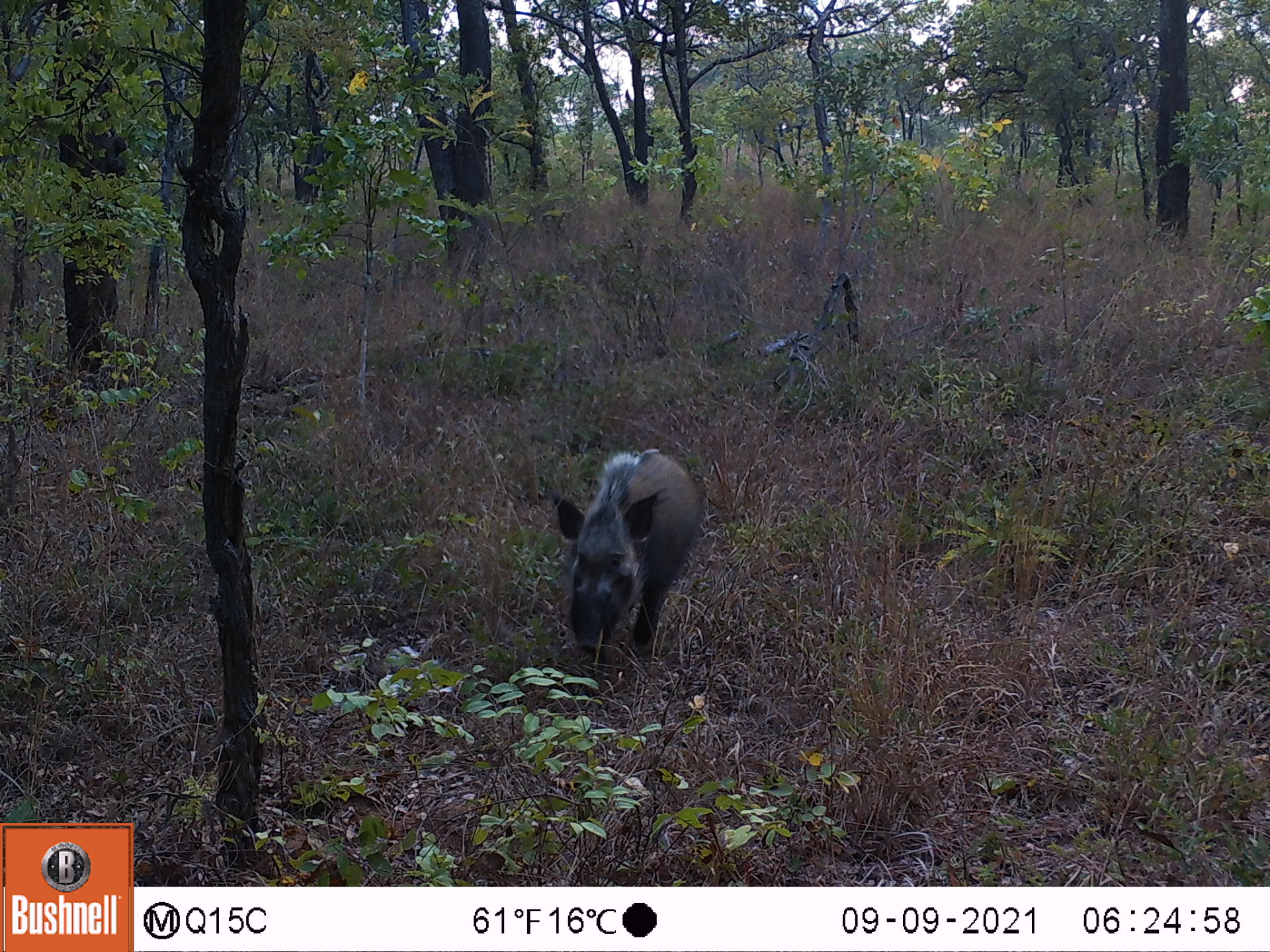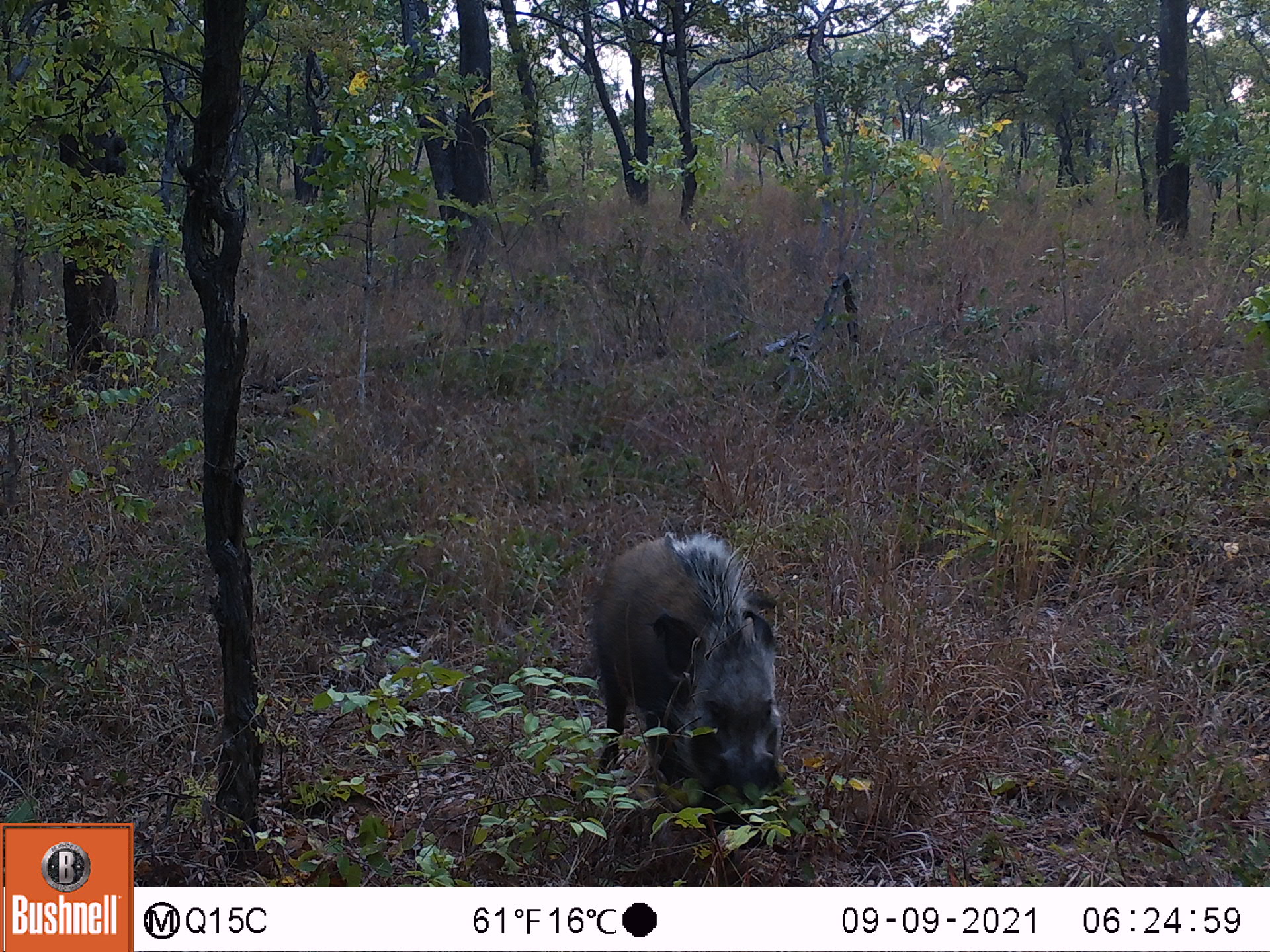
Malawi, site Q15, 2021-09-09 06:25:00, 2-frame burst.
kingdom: Animalia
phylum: Chordata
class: Mammalia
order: Artiodactyla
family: Suidae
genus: Potamochoerus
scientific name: Potamochoerus larvatus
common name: bushpig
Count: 1.